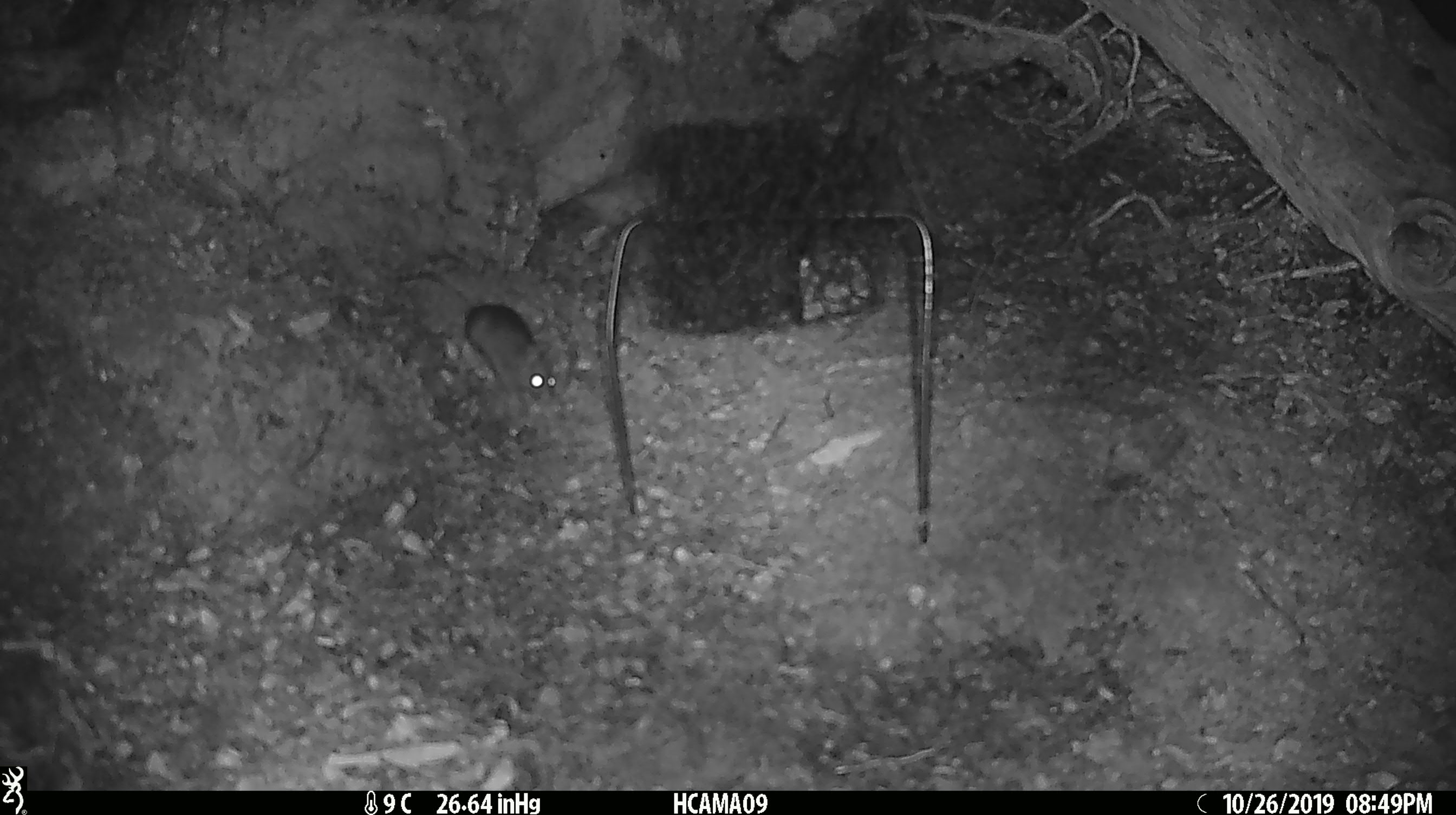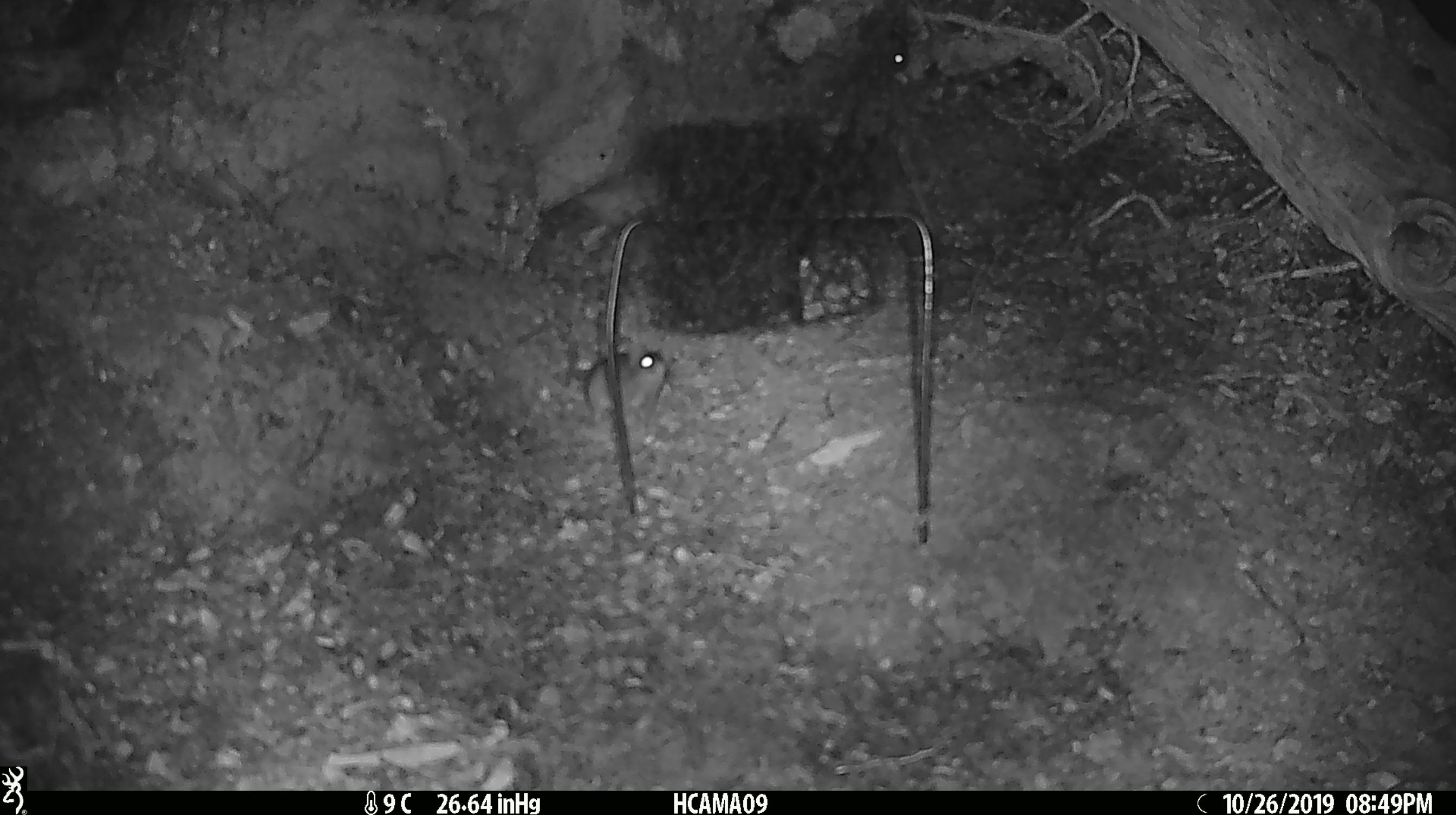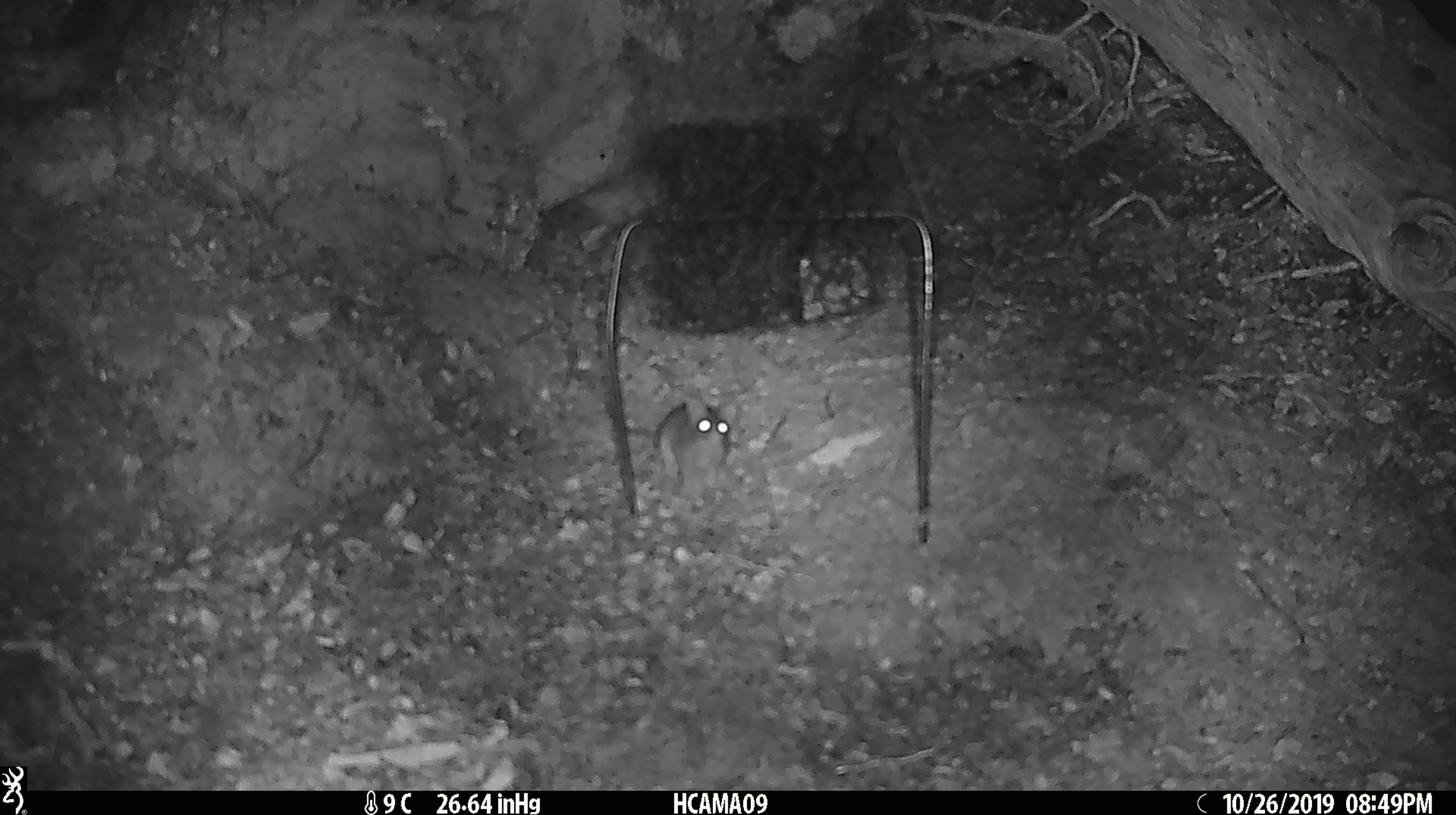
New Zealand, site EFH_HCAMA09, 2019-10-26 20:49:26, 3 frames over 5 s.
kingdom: Animalia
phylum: Chordata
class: Mammalia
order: Rodentia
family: Muridae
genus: Mus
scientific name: Mus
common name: mouse